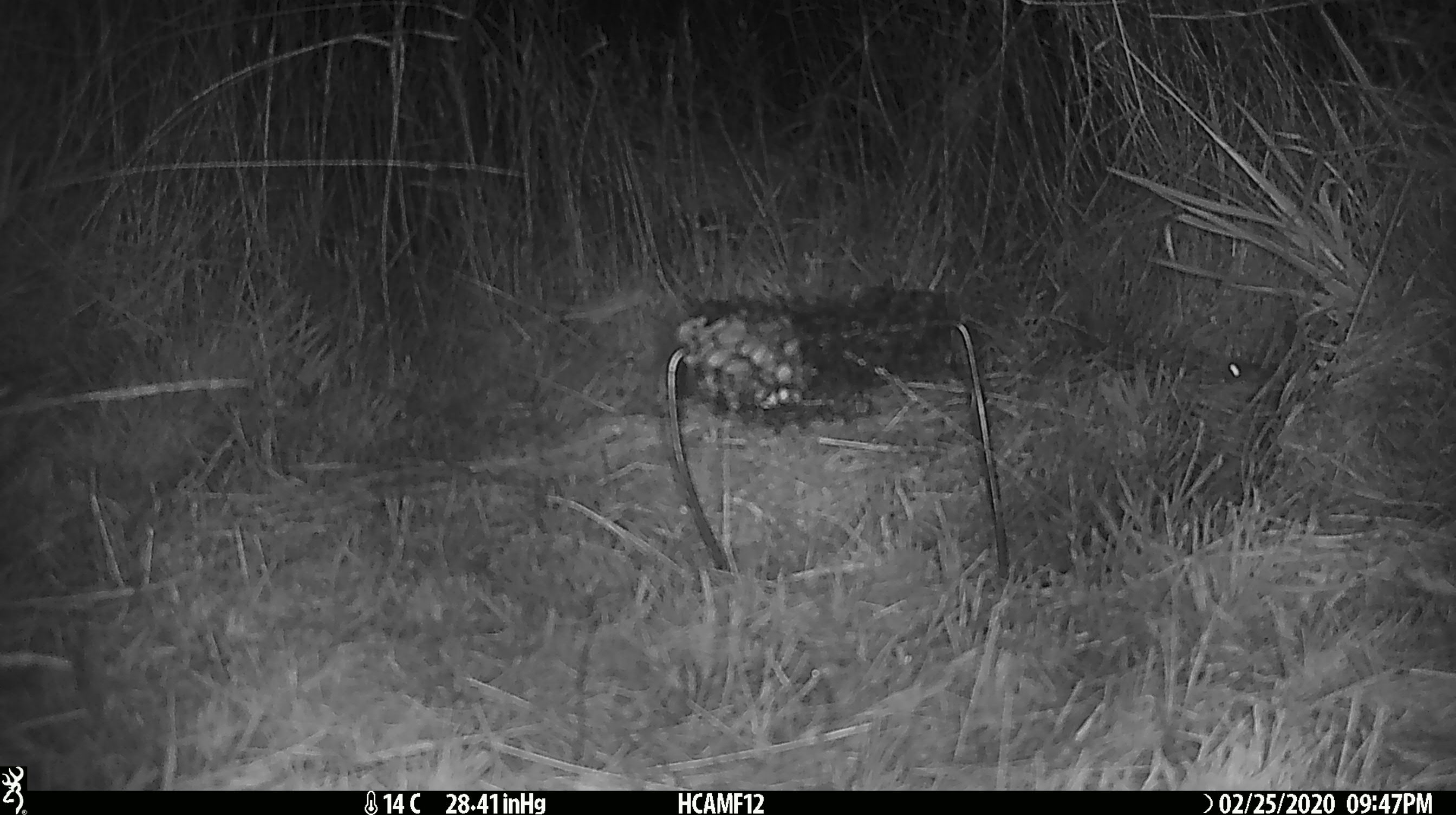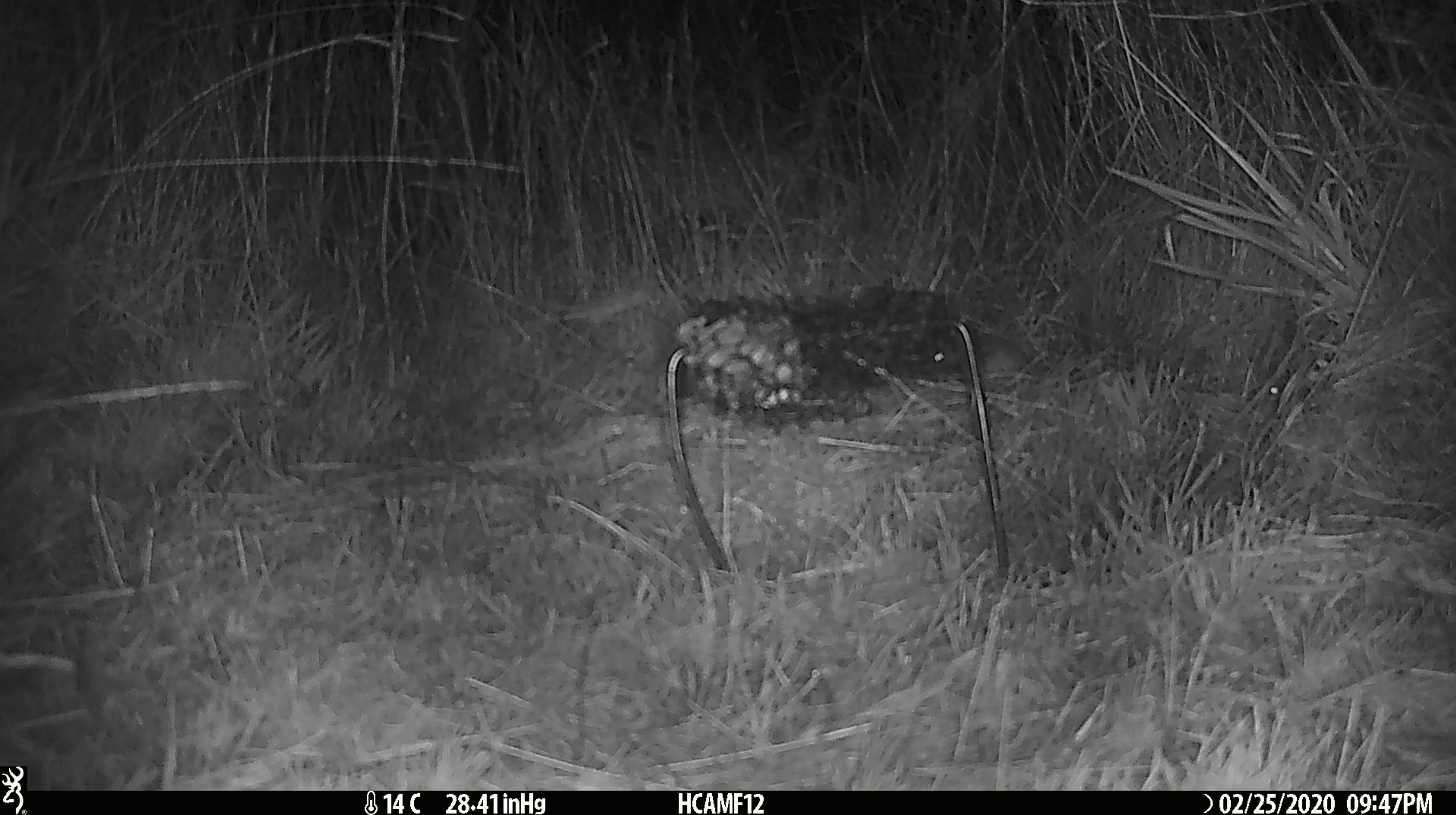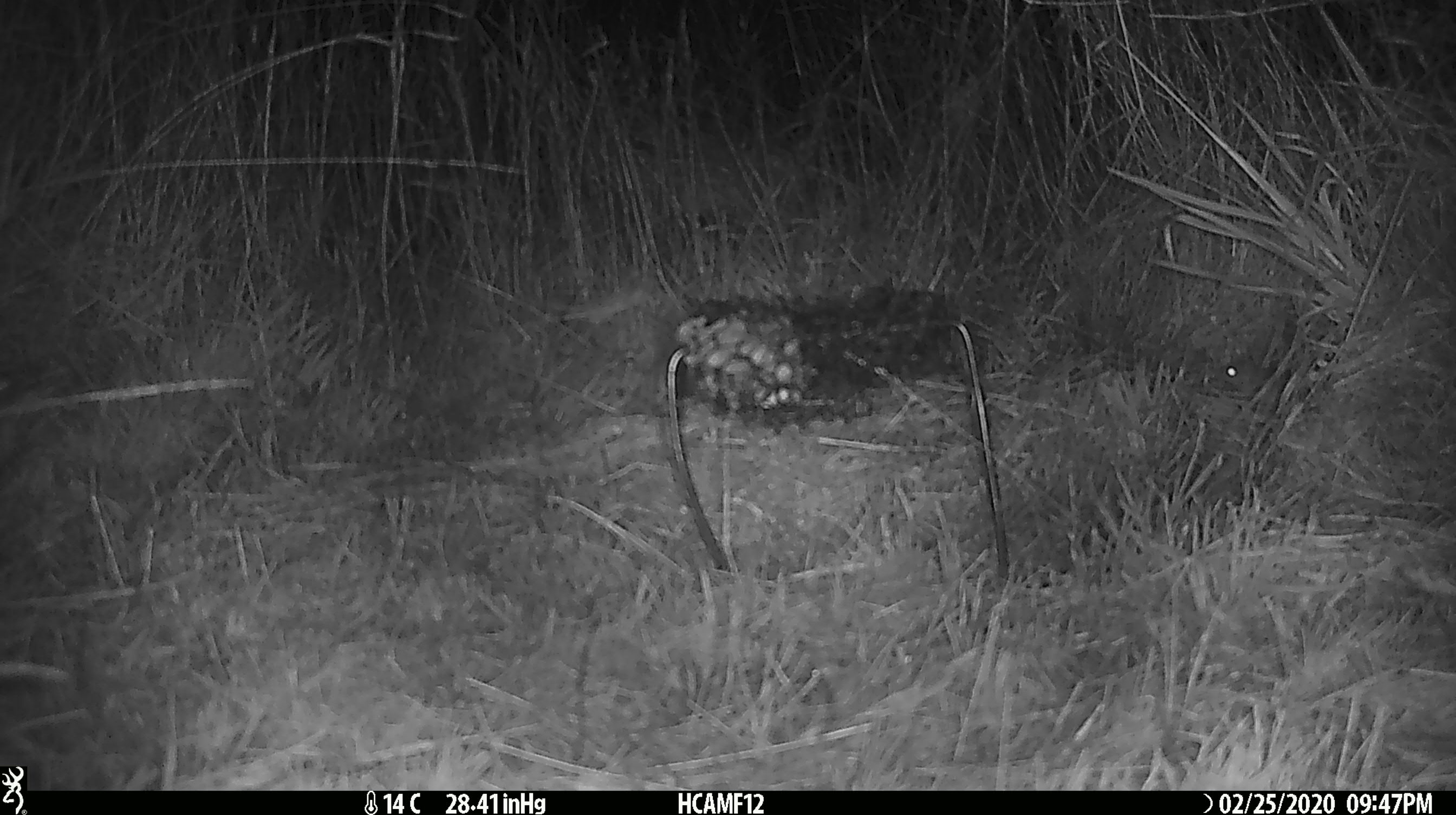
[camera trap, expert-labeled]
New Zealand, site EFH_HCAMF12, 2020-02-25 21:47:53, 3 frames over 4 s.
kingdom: Animalia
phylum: Chordata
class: Mammalia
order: Rodentia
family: Muridae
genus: Mus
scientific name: Mus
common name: mouse